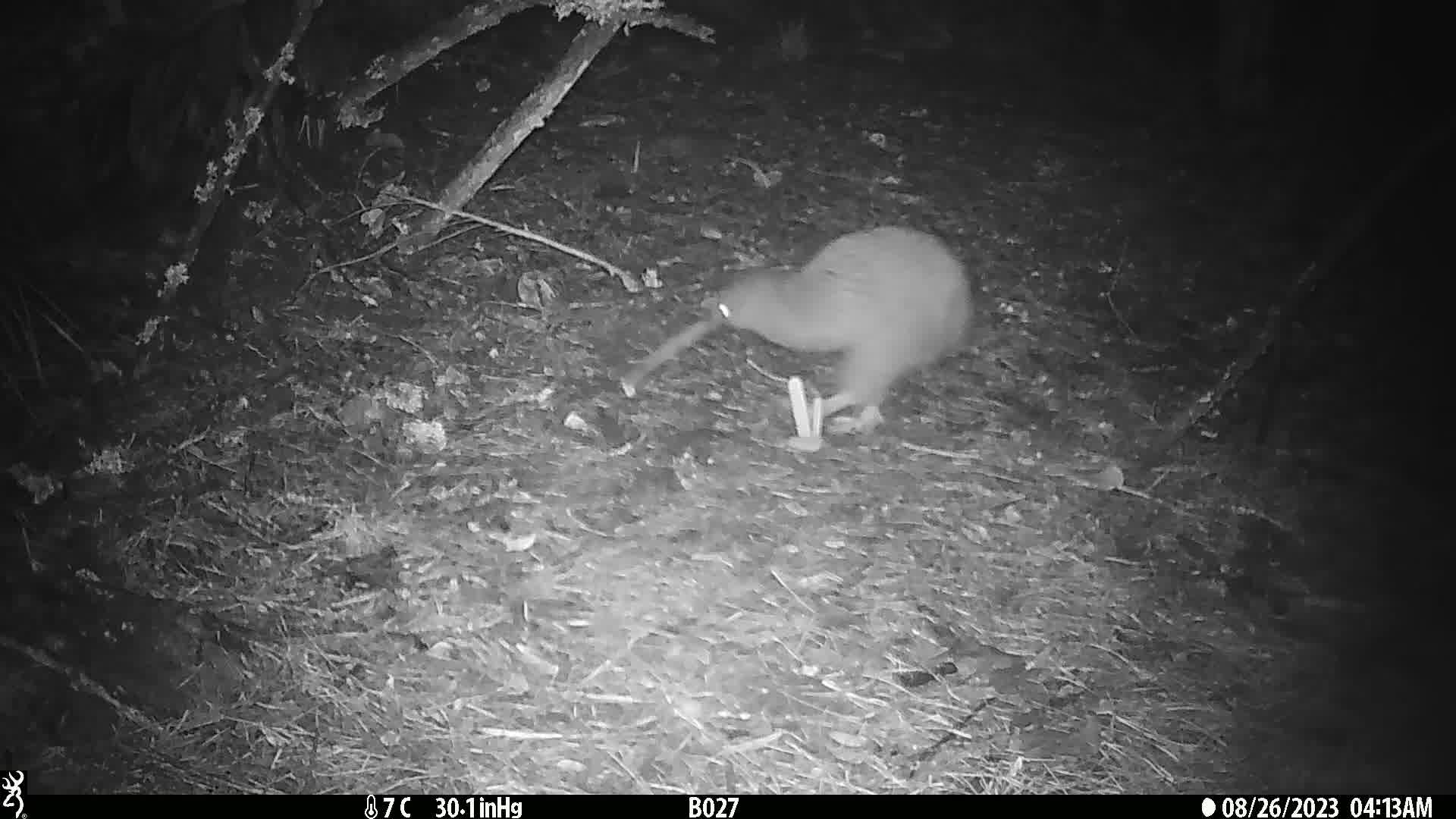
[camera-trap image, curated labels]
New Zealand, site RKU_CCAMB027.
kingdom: Animalia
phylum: Chordata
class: Aves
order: Apterygiformes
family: Apterygidae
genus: Apteryx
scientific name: Apteryx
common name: kiwi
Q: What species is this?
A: Kiwi (Apteryx).